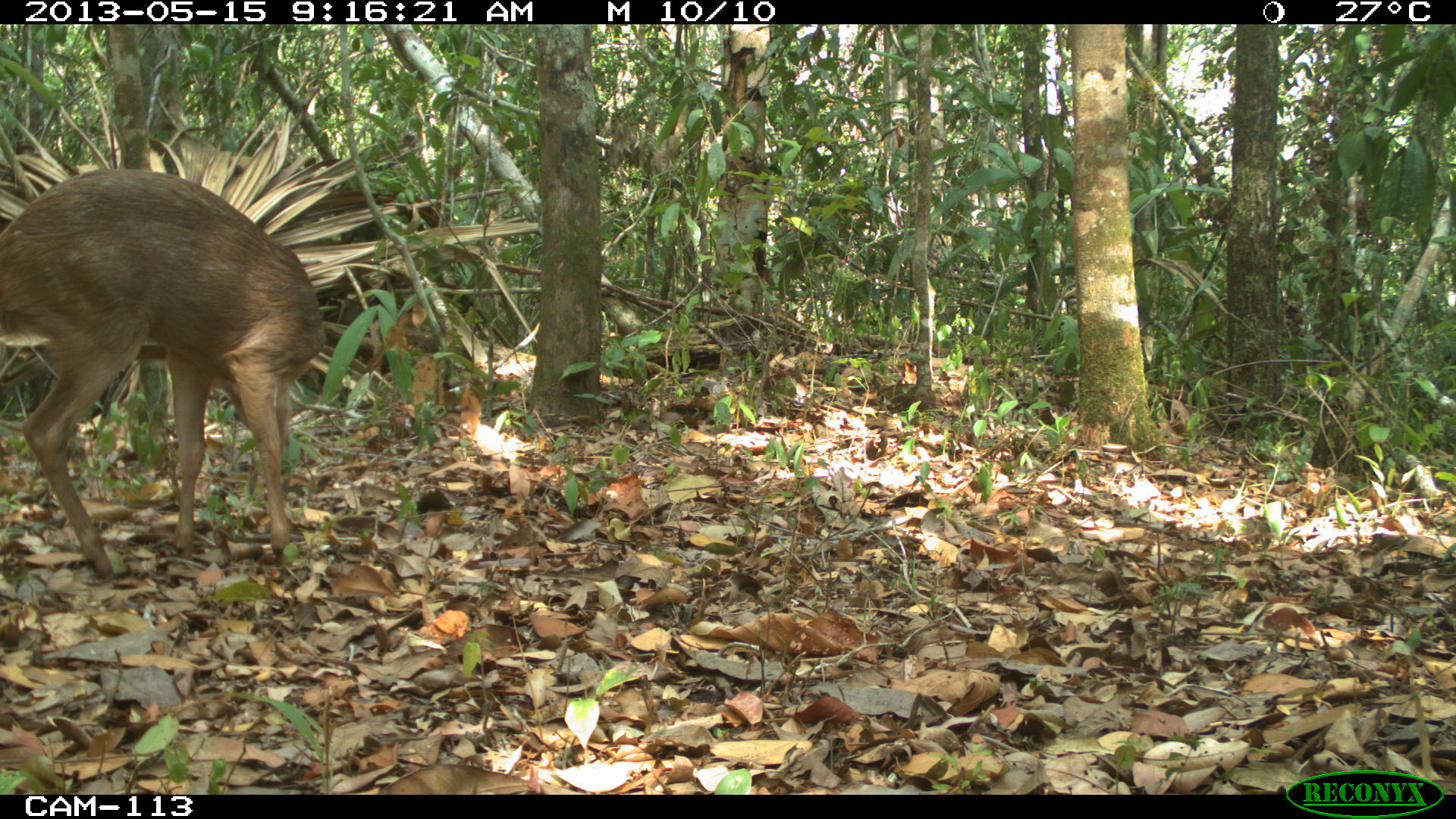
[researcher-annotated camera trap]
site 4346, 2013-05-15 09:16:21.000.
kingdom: Animalia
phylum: Chordata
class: Mammalia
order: Artiodactyla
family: Cervidae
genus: Odocoileus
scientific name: Odocoileus pandora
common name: yucatán brown brocket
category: mazama pandora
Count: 1.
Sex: female.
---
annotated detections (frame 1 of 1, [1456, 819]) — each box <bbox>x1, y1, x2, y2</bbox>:
mazama pandora: <bbox>0, 162, 326, 583</bbox>